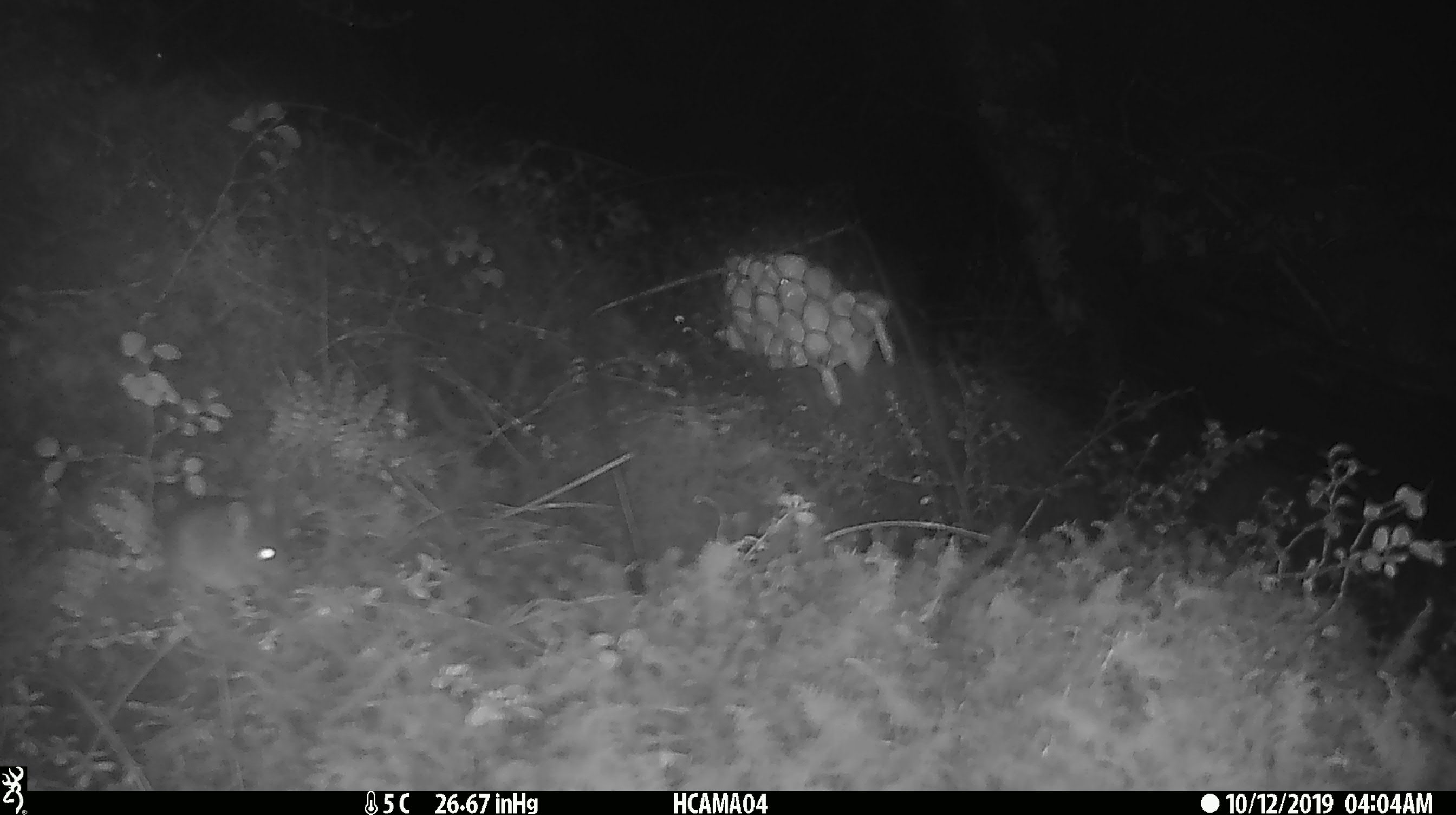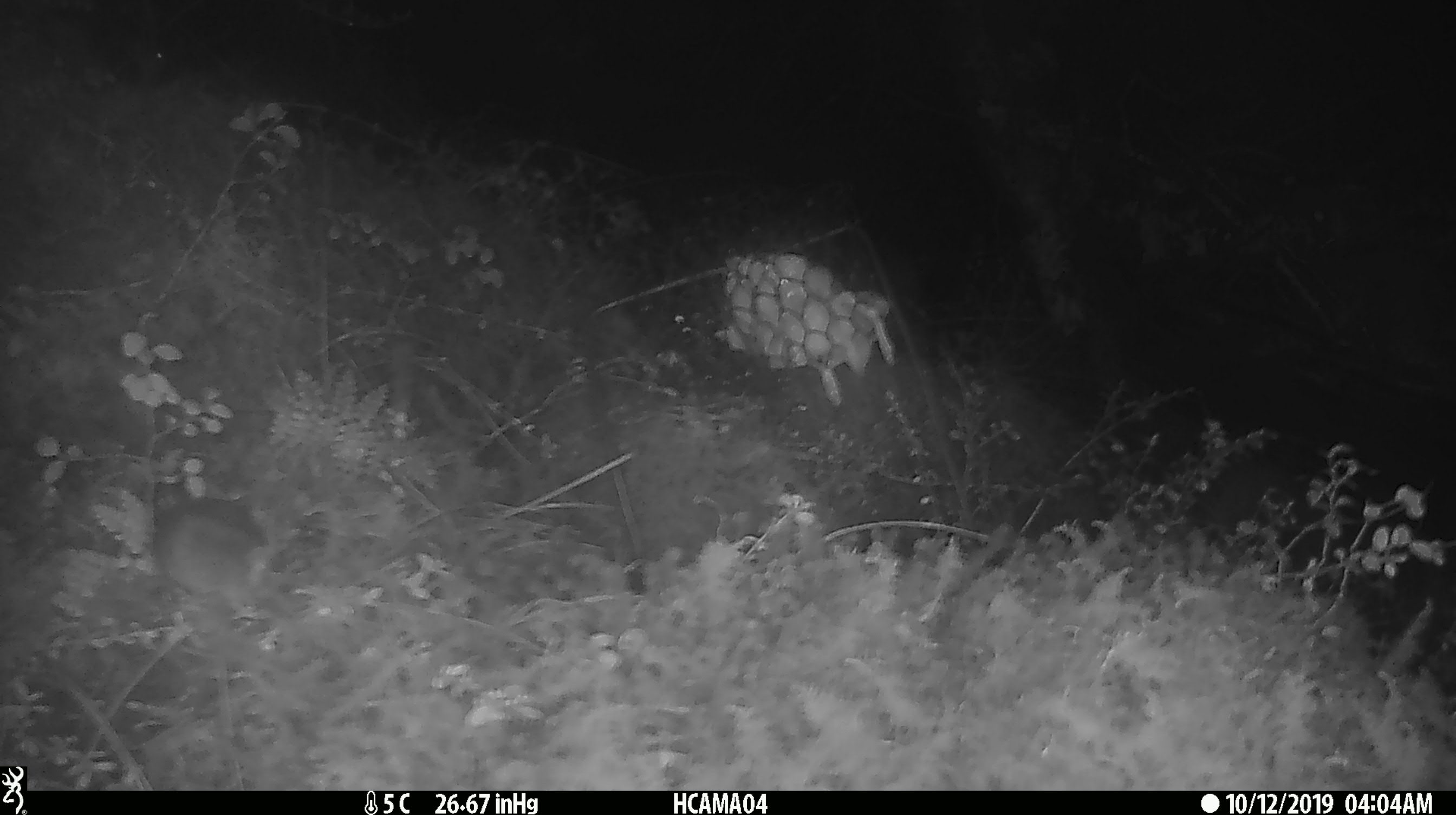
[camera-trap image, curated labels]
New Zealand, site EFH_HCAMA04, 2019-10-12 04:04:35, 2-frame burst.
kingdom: Animalia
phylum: Chordata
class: Mammalia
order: Rodentia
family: Muridae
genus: Mus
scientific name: Mus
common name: mouse